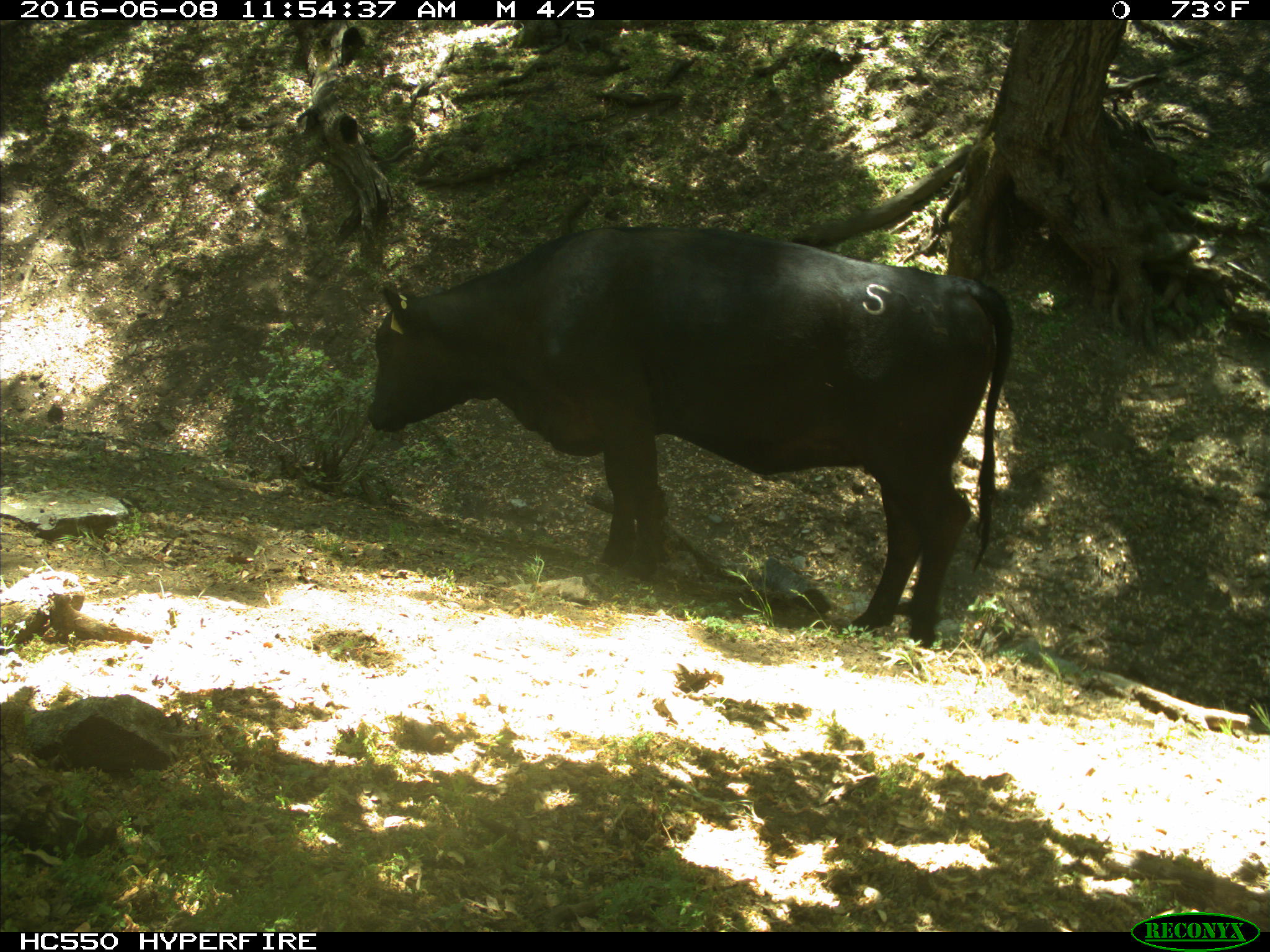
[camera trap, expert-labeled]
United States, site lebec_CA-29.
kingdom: Animalia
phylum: Chordata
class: Mammalia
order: Artiodactyla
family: Bovidae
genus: Bos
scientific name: Bos taurus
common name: domestic cow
Bos taurus (domestic cow).